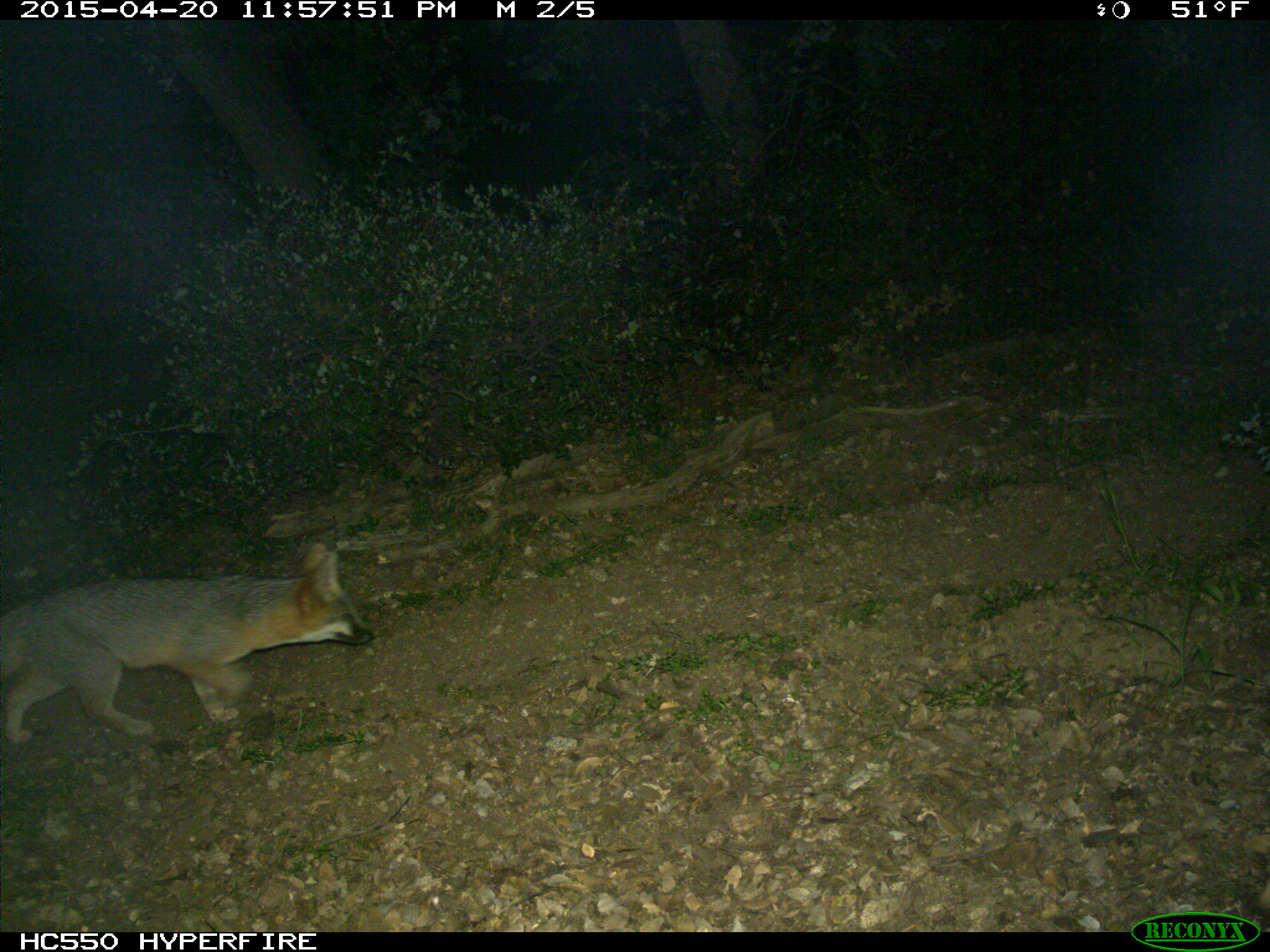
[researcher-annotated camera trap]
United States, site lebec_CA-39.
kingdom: Animalia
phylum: Chordata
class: Mammalia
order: Carnivora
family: Canidae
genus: Urocyon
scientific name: Urocyon cinereoargenteus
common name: gray fox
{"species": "Urocyon cinereoargenteus (gray fox)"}